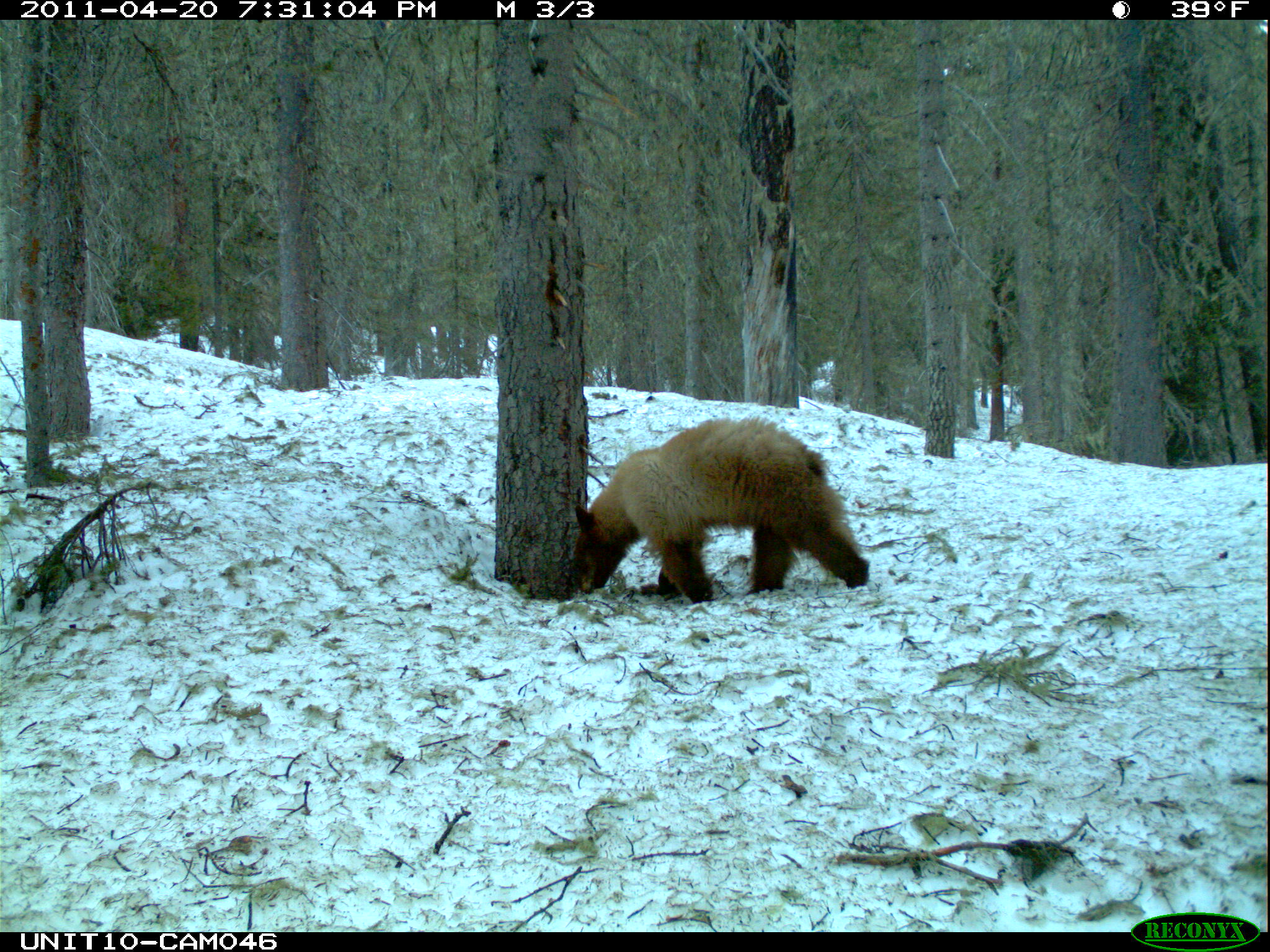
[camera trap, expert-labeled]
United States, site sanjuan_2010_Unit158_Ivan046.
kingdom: Animalia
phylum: Chordata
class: Mammalia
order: Carnivora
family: Ursidae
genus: Ursus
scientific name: Ursus americanus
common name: american black bear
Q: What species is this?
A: Ursus americanus (american black bear).